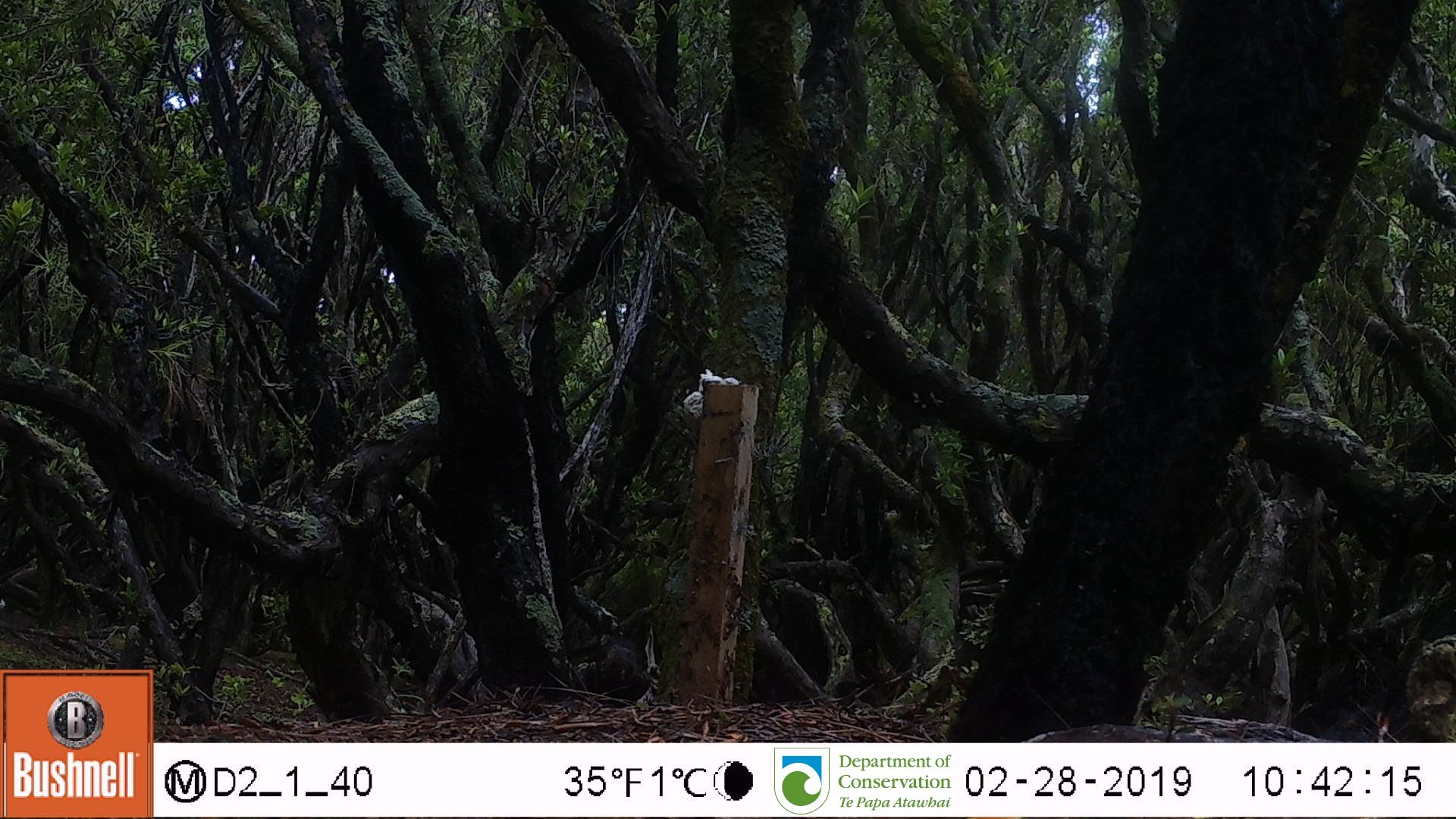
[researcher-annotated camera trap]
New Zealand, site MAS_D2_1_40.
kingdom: Animalia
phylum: Chordata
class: Aves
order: Passeriformes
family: Turdidae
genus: Turdus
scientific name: Turdus merula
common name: eurasian blackbird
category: blackbird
Blackbird (eurasian blackbird) (Turdus merula).